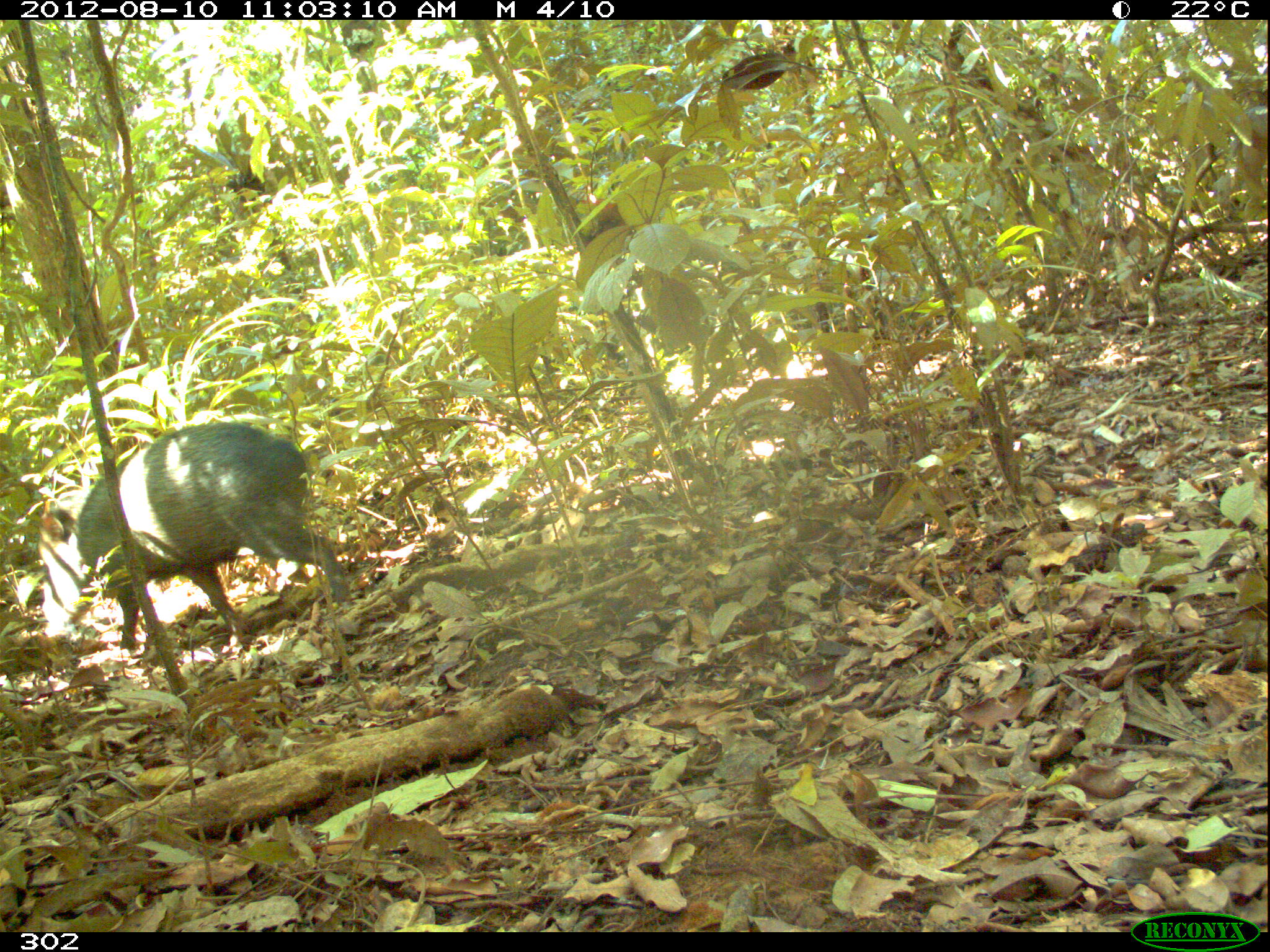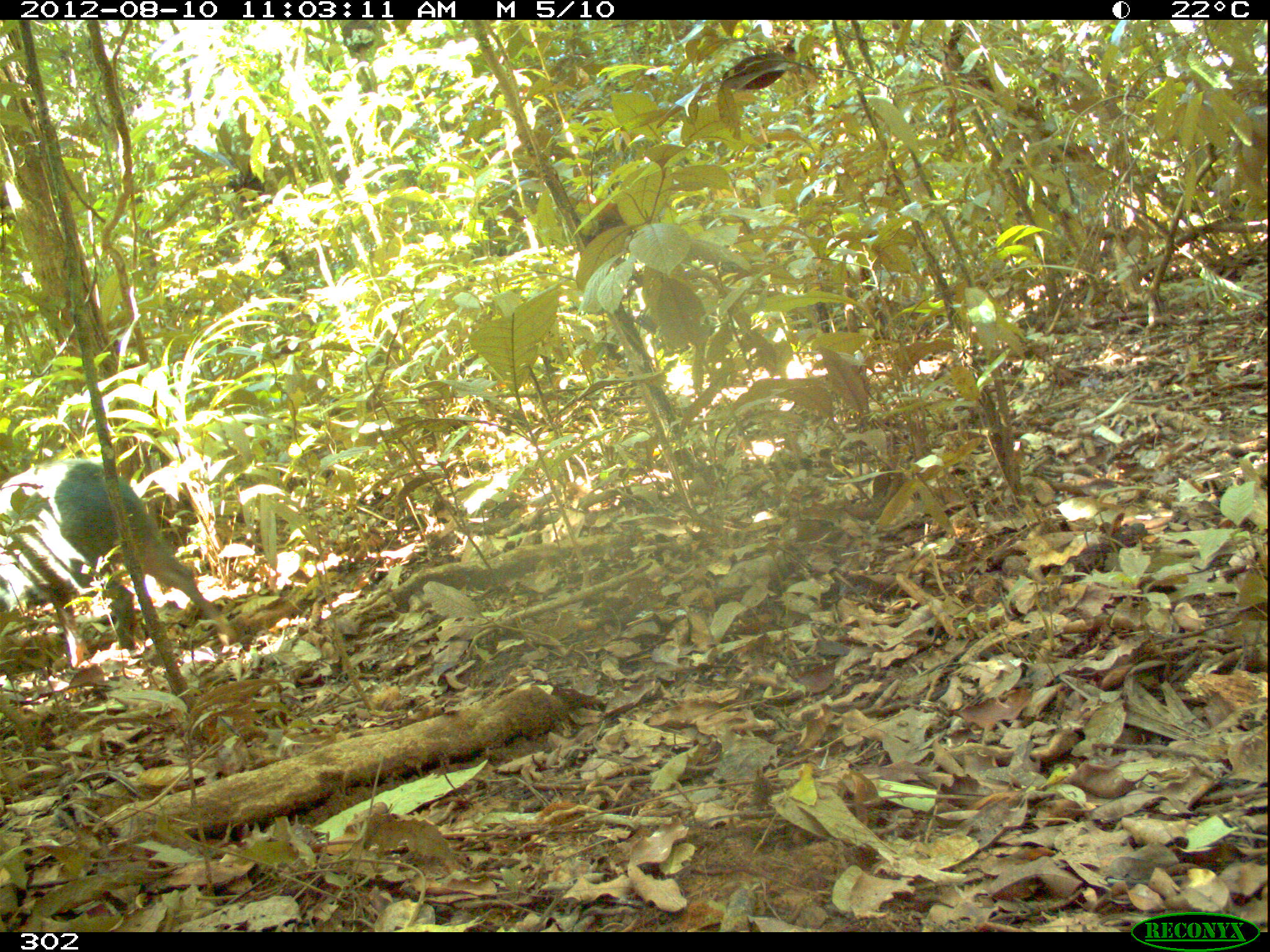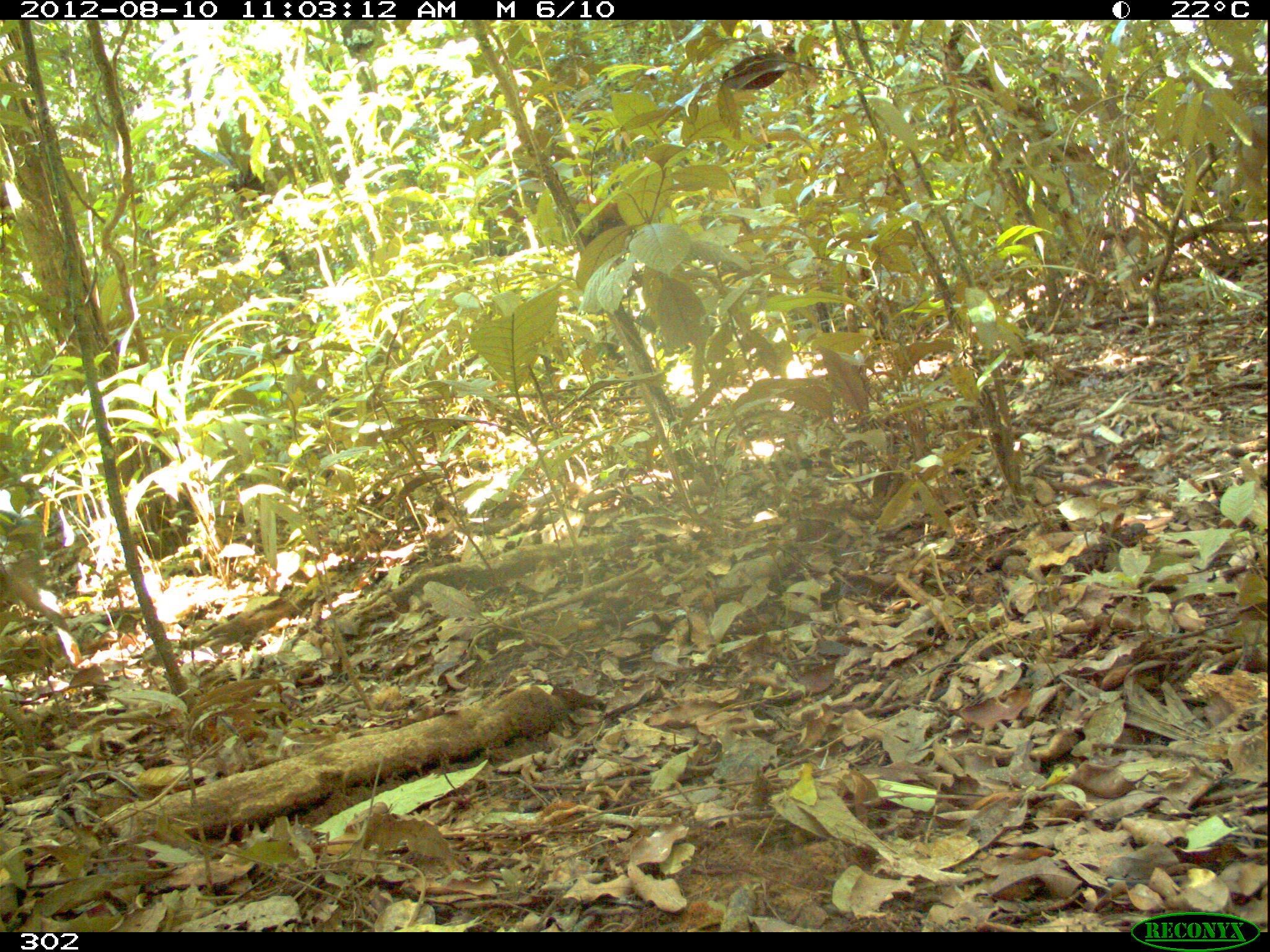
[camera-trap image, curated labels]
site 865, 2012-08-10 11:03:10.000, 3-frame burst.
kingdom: Animalia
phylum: Chordata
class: Mammalia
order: Artiodactyla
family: Tayassuidae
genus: Pecari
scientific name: Pecari tajacu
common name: collared peccary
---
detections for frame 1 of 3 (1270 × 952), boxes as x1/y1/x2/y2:
pecari tajacu: 33/416/355/658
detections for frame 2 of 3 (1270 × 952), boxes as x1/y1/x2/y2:
pecari tajacu: 0/456/240/668